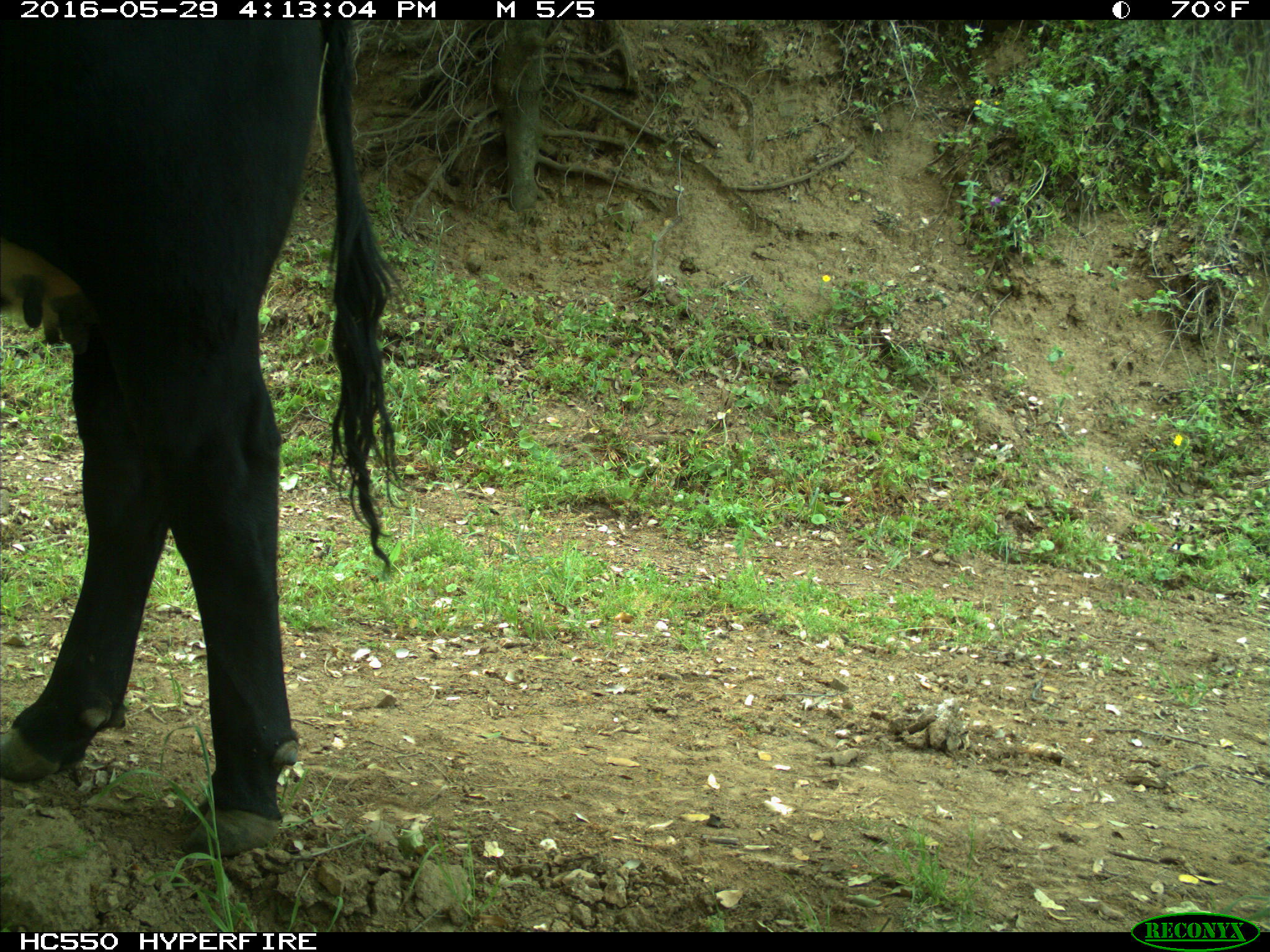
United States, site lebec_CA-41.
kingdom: Animalia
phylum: Chordata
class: Mammalia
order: Artiodactyla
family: Bovidae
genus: Bos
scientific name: Bos taurus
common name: domestic cow